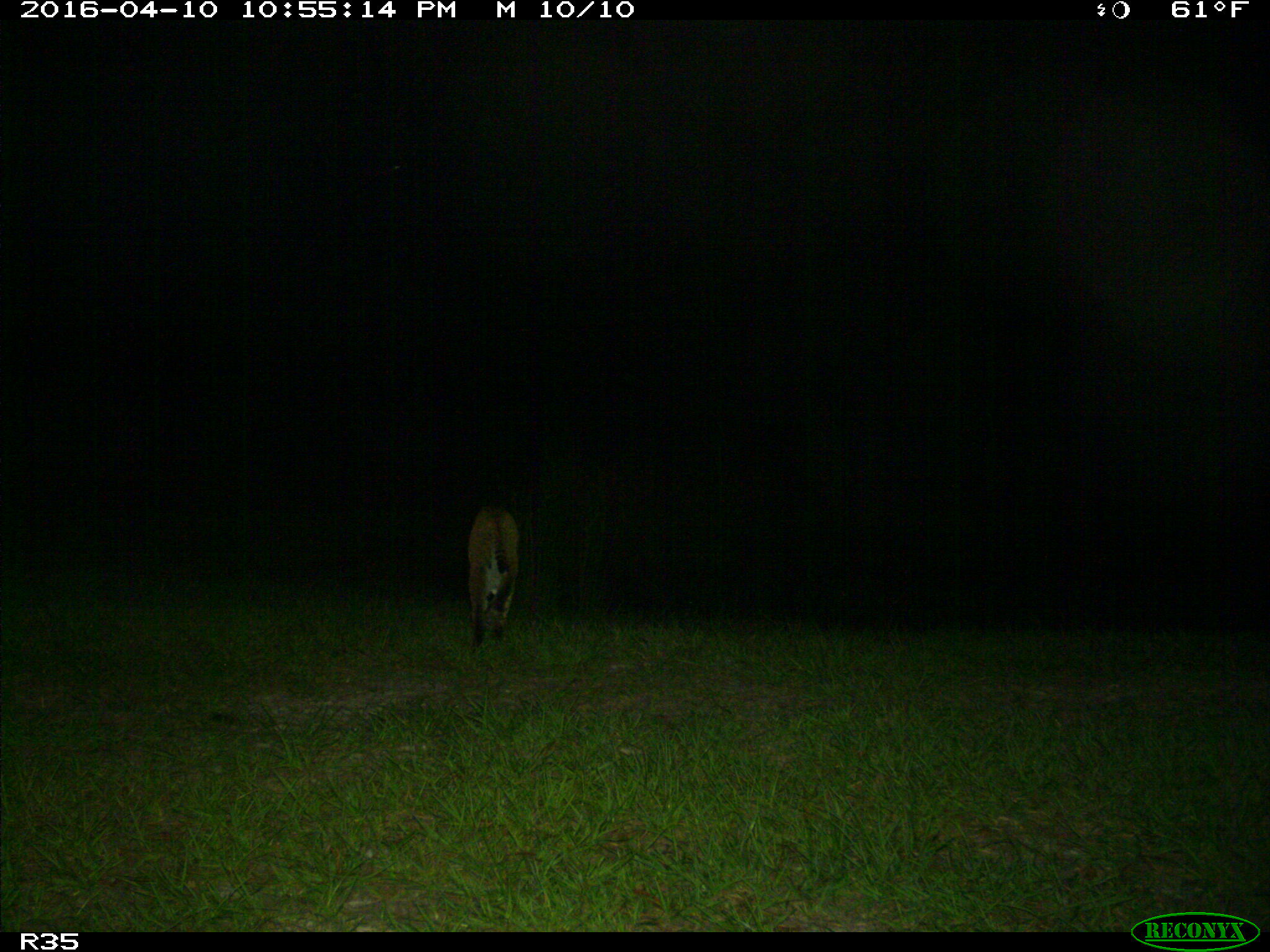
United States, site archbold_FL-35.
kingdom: Animalia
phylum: Chordata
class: Mammalia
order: Carnivora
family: Felidae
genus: Lynx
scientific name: Lynx rufus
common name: bobcat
Lynx rufus (bobcat).